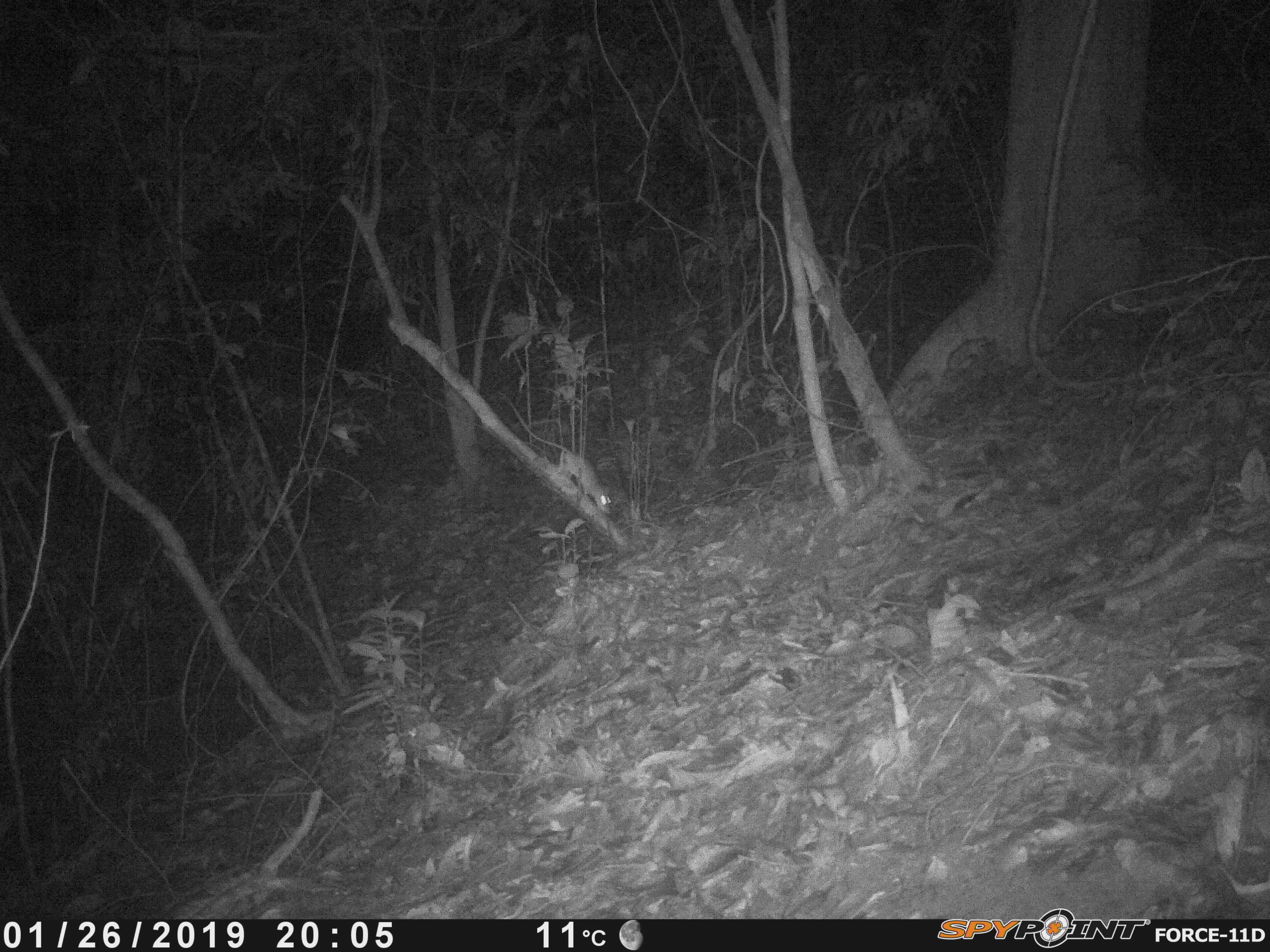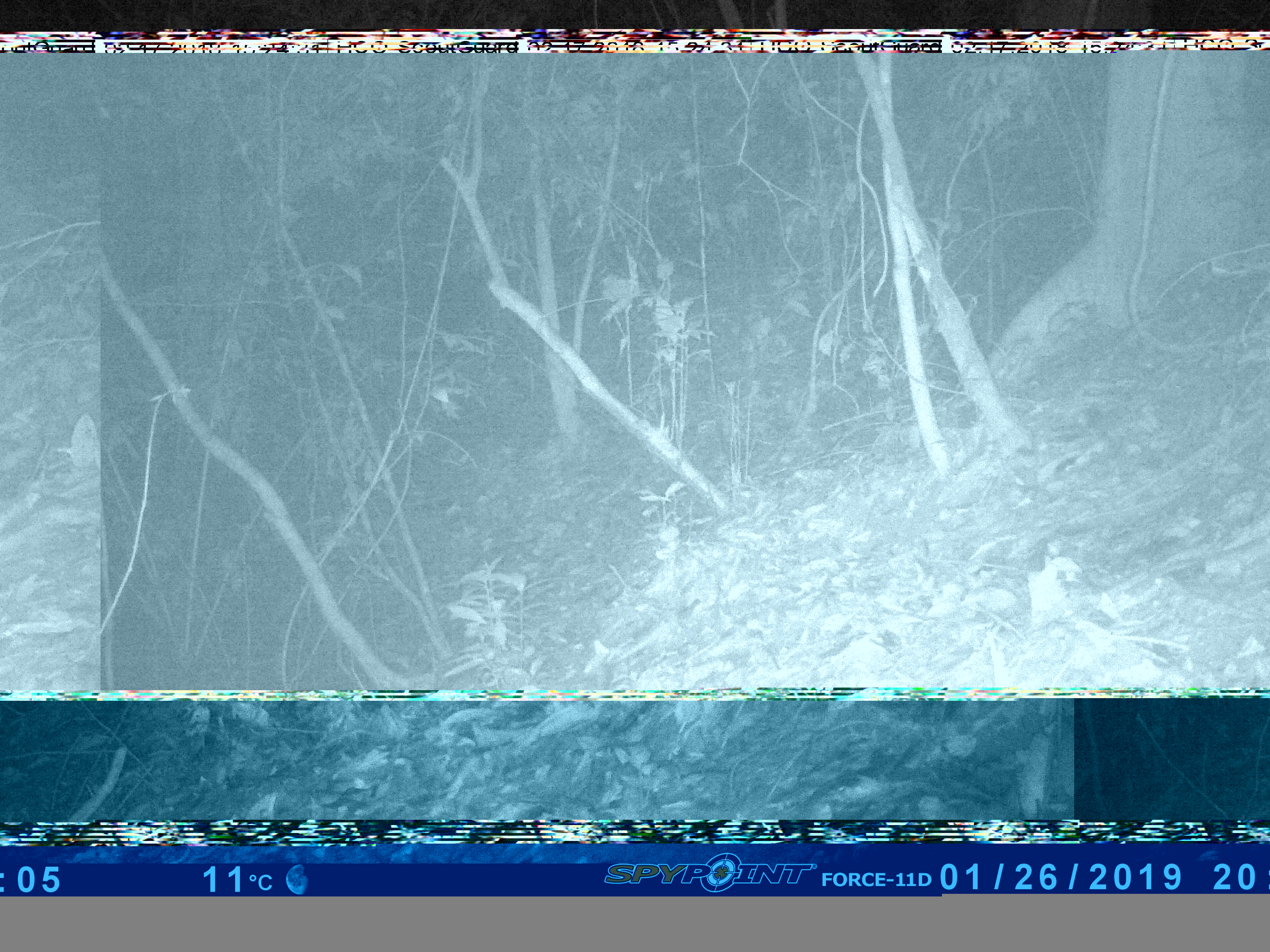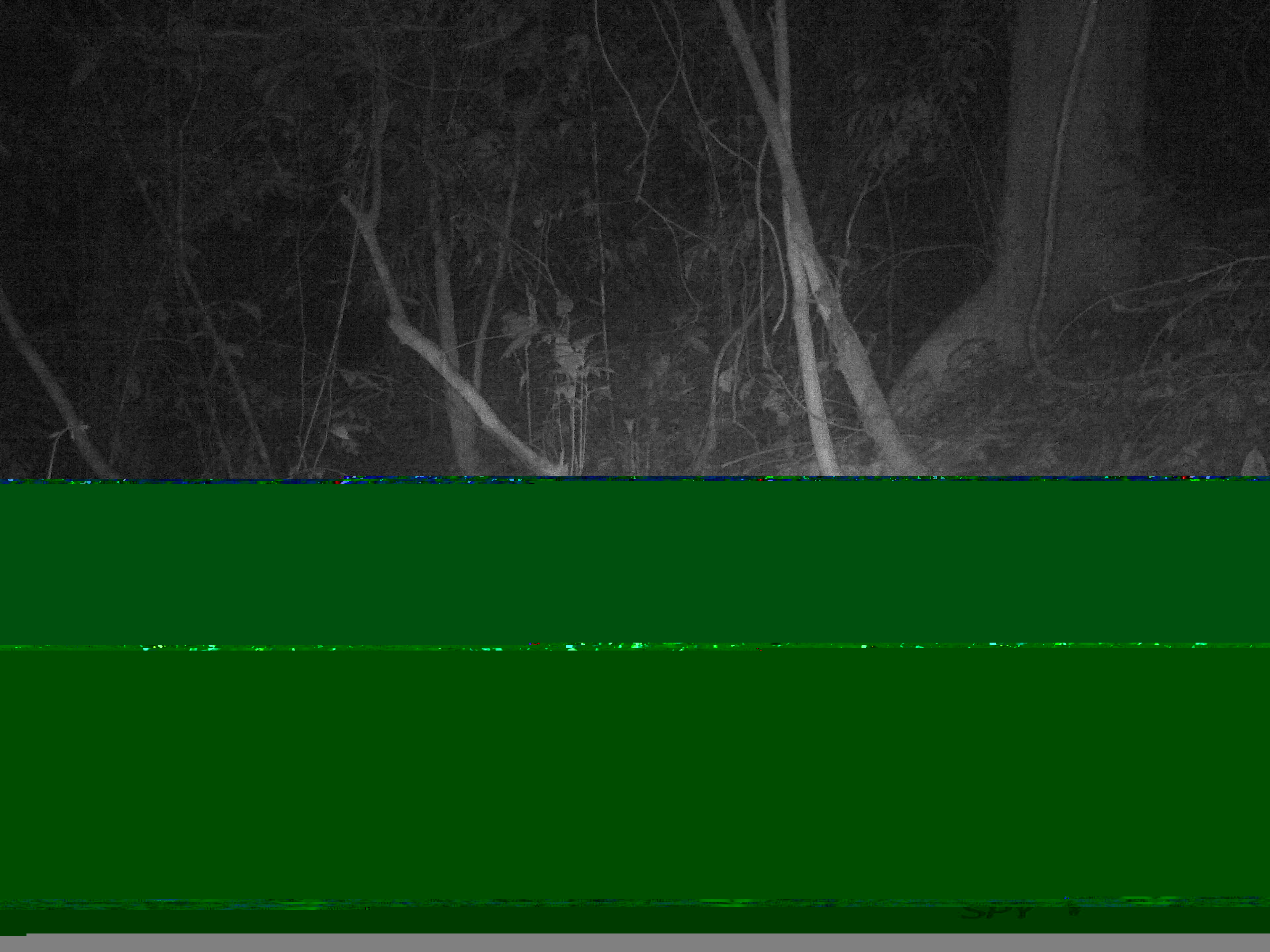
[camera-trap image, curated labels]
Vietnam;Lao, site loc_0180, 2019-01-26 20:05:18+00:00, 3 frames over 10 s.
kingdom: Animalia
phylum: Chordata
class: Mammalia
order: Rodentia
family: Muridae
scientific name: Muridae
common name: old-world mice and rats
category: unidentified murid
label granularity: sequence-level